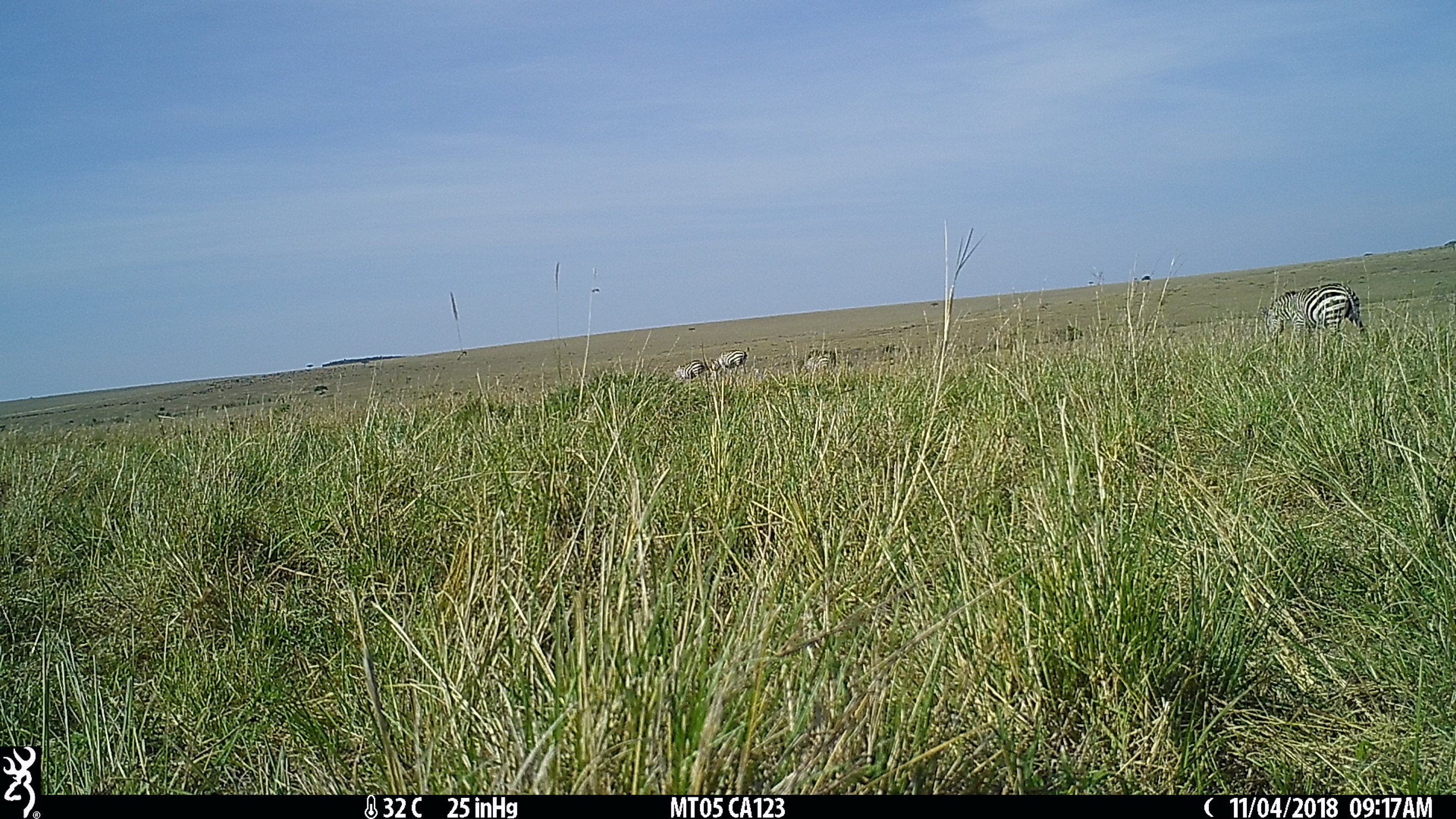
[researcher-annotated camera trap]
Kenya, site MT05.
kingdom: Animalia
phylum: Chordata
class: Mammalia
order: Perissodactyla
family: Equidae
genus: Equus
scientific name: Equus quagga burchellii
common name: burchell's zebra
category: zebra